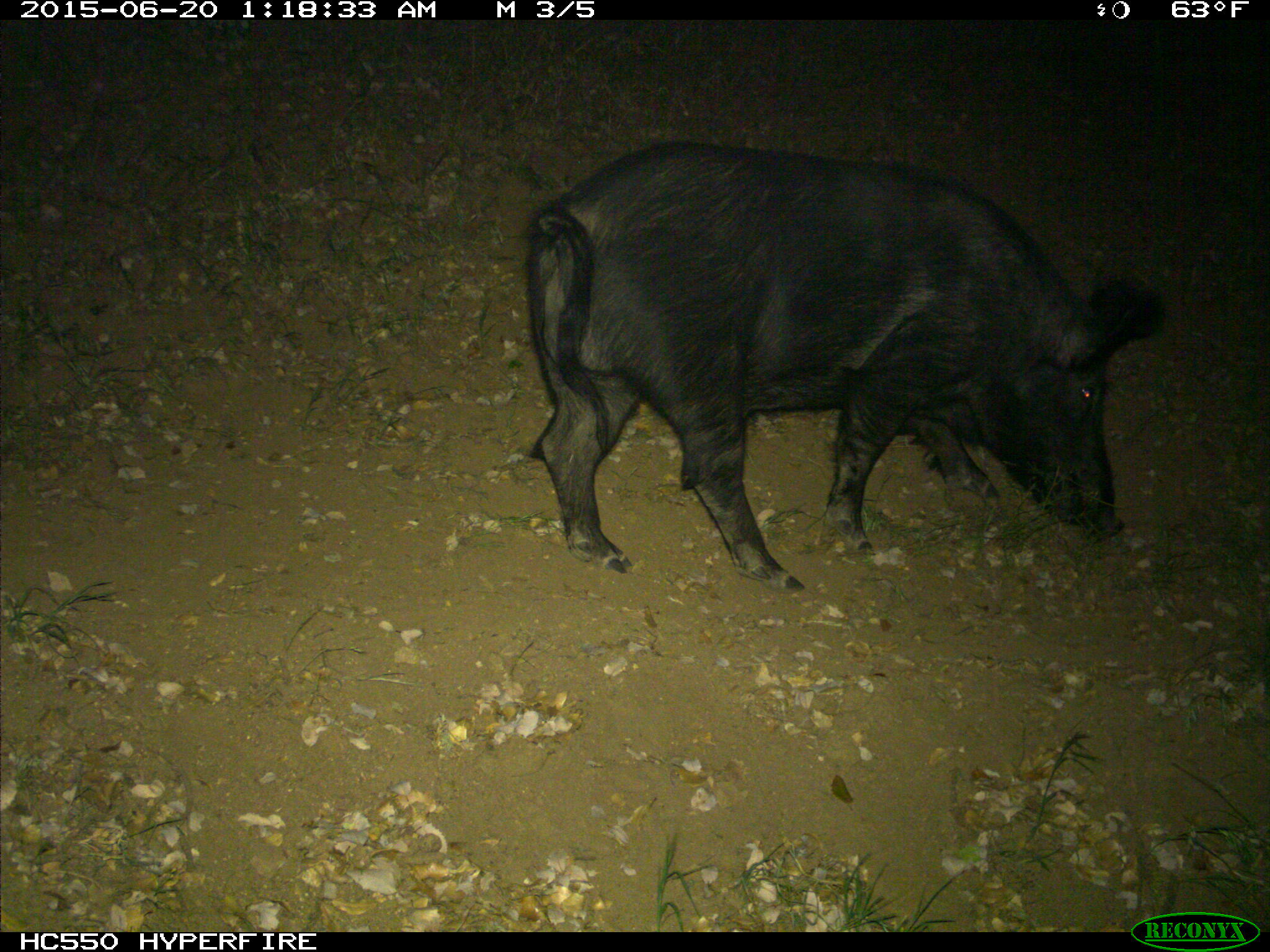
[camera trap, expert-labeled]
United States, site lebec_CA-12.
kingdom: Animalia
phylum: Chordata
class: Mammalia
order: Artiodactyla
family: Suidae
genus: Sus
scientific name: Sus scrofa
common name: wild boar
Sus scrofa (wild boar).